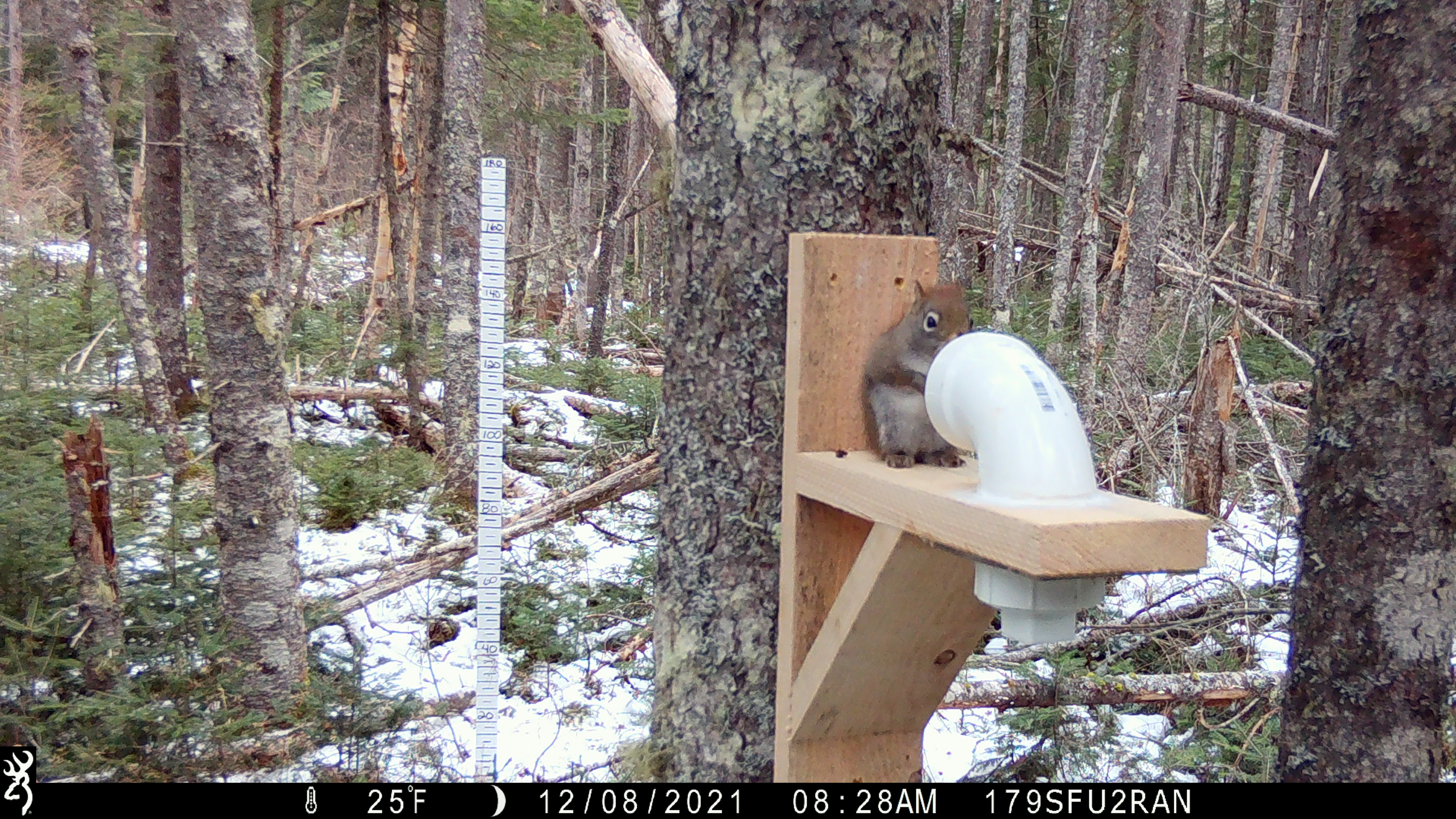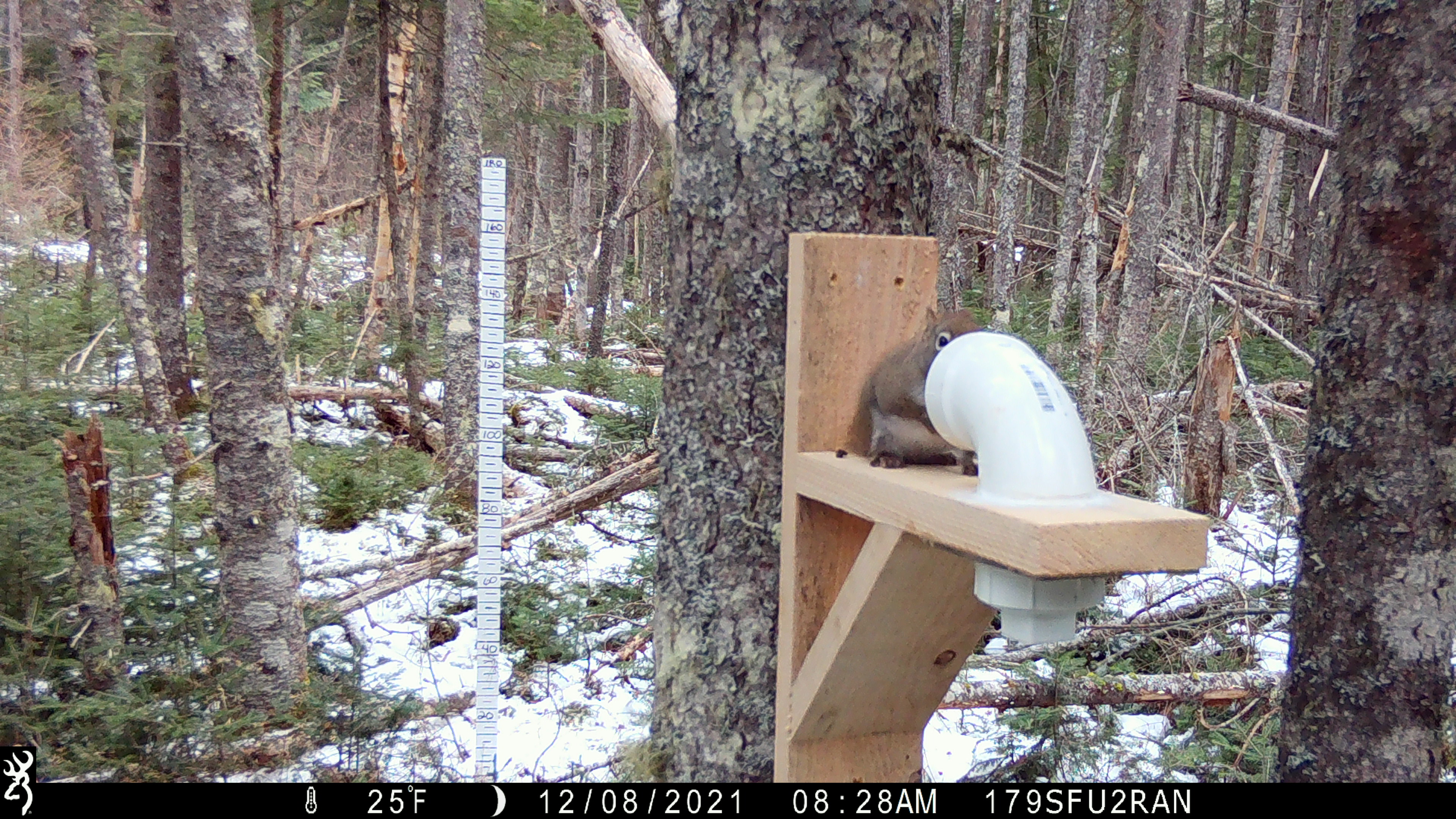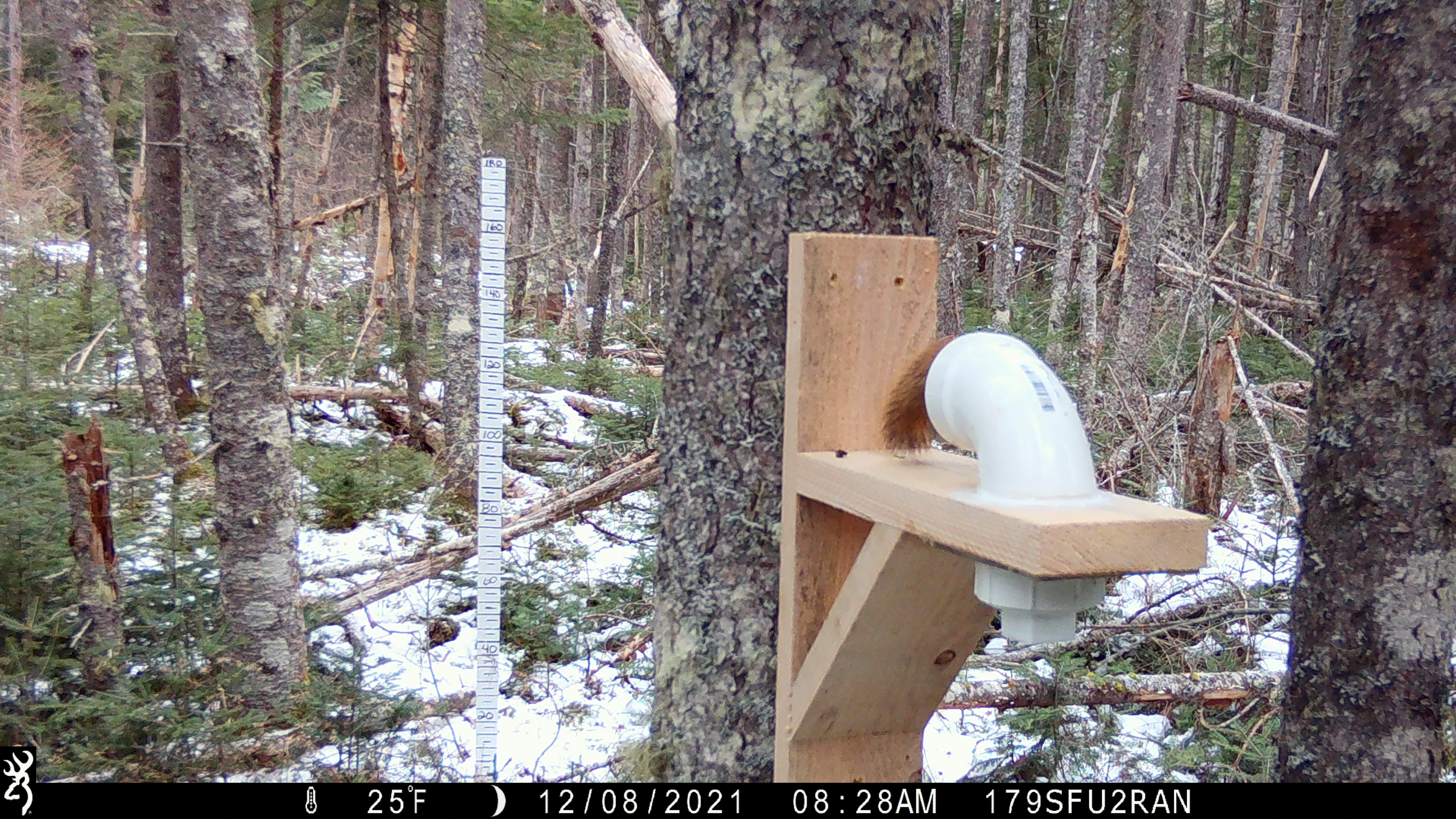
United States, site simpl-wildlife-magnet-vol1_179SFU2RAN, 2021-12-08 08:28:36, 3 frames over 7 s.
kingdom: Animalia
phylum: Chordata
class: Mammalia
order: Rodentia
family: Sciuridae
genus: Tamiasciurus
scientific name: Tamiasciurus hudsonicus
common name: red squirrel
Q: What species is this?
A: Red squirrel (Tamiasciurus hudsonicus).